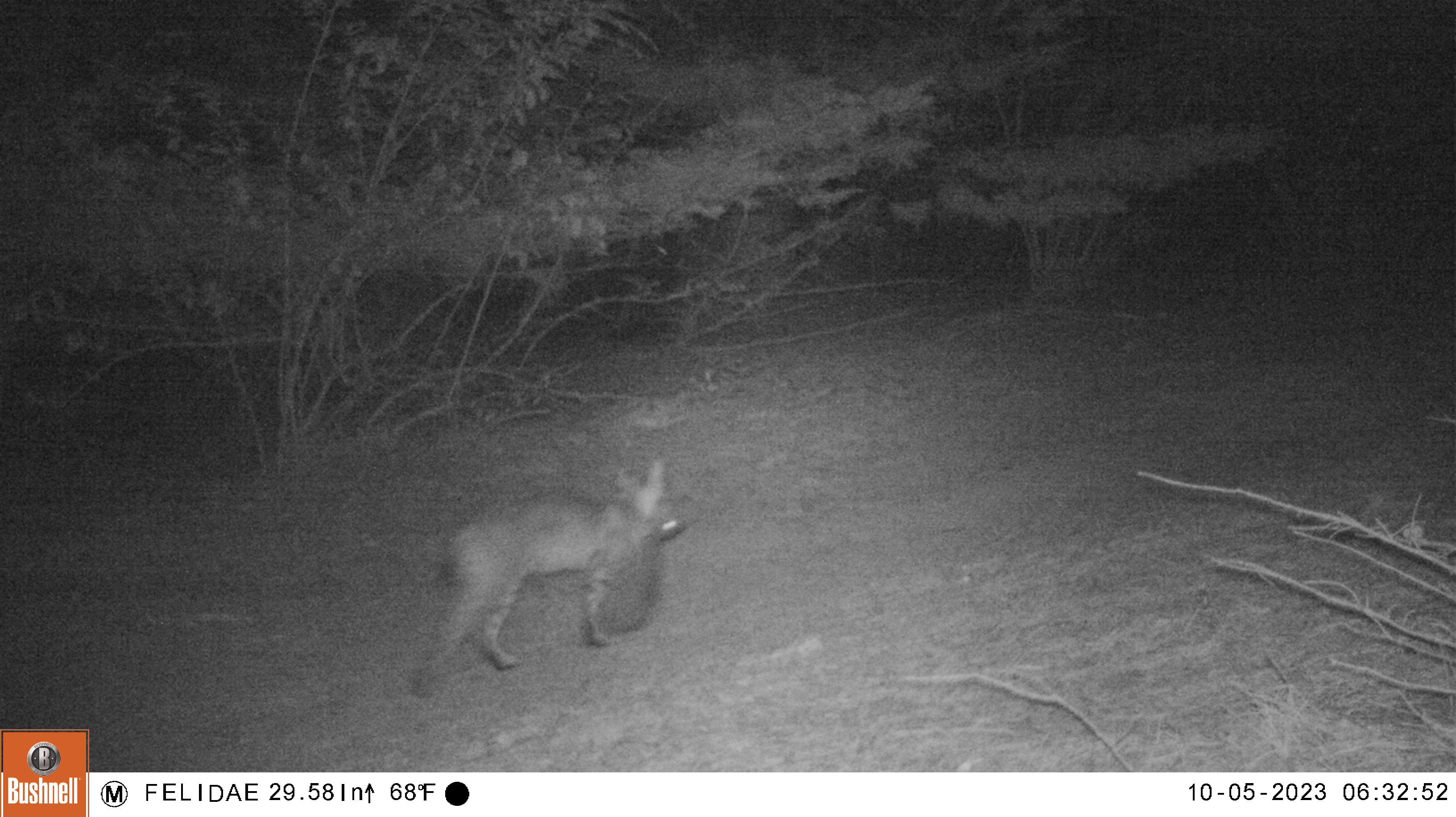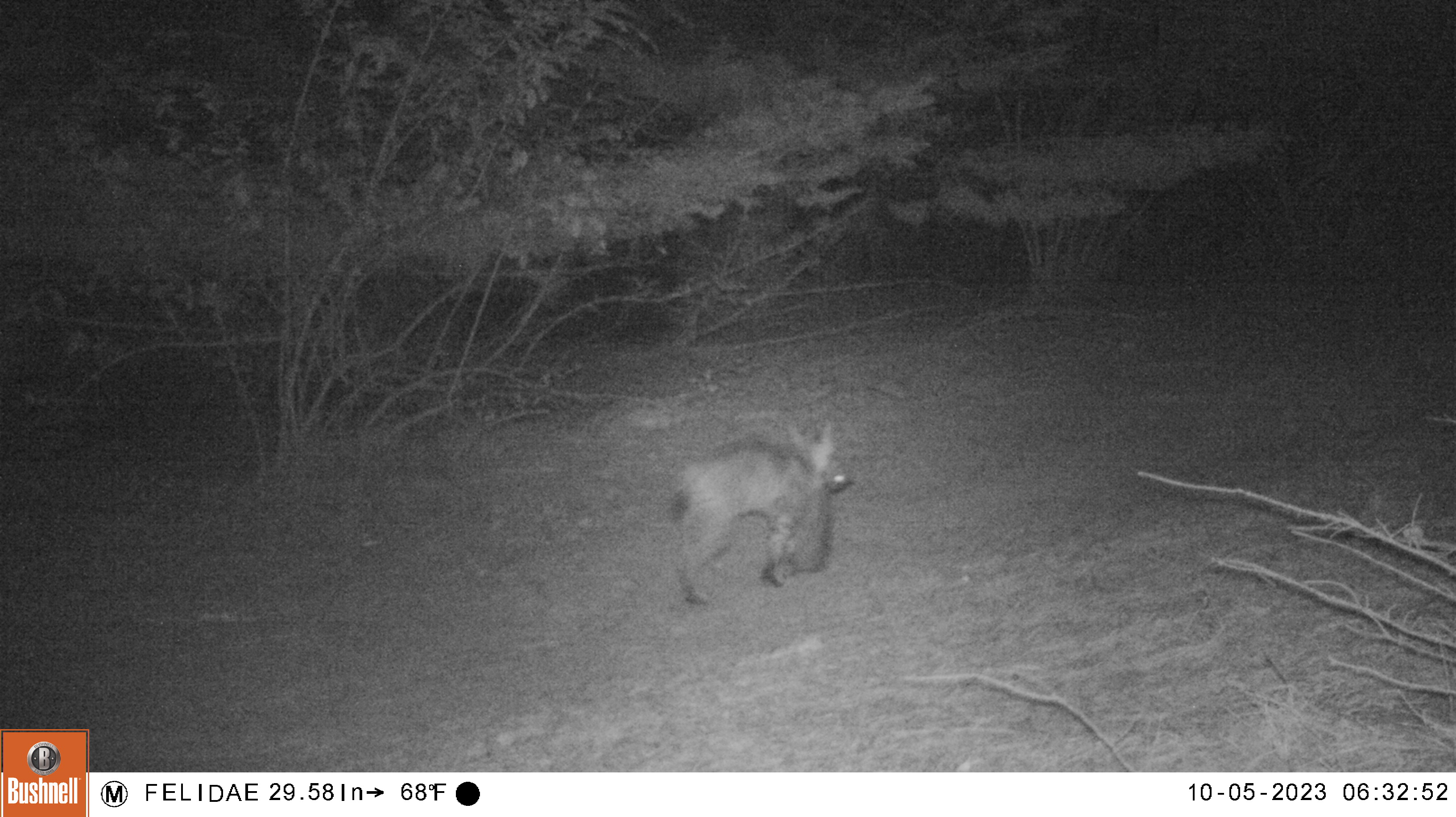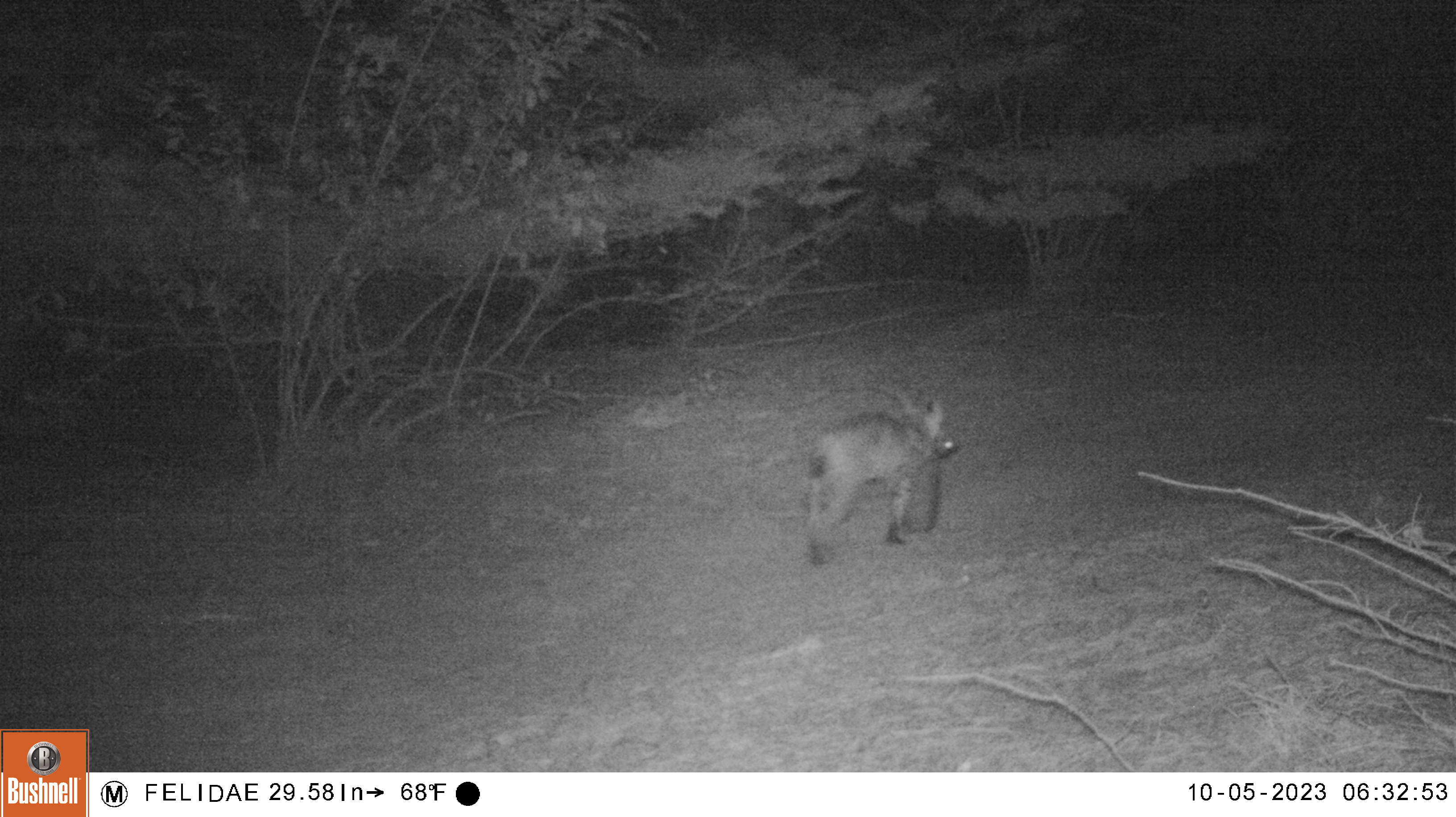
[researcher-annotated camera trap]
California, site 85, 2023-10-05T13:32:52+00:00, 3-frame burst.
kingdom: Animalia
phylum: Chordata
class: Mammalia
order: Carnivora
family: Felidae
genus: Lynx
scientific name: Lynx rufus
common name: bobcat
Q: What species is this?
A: Bobcat (Lynx rufus).